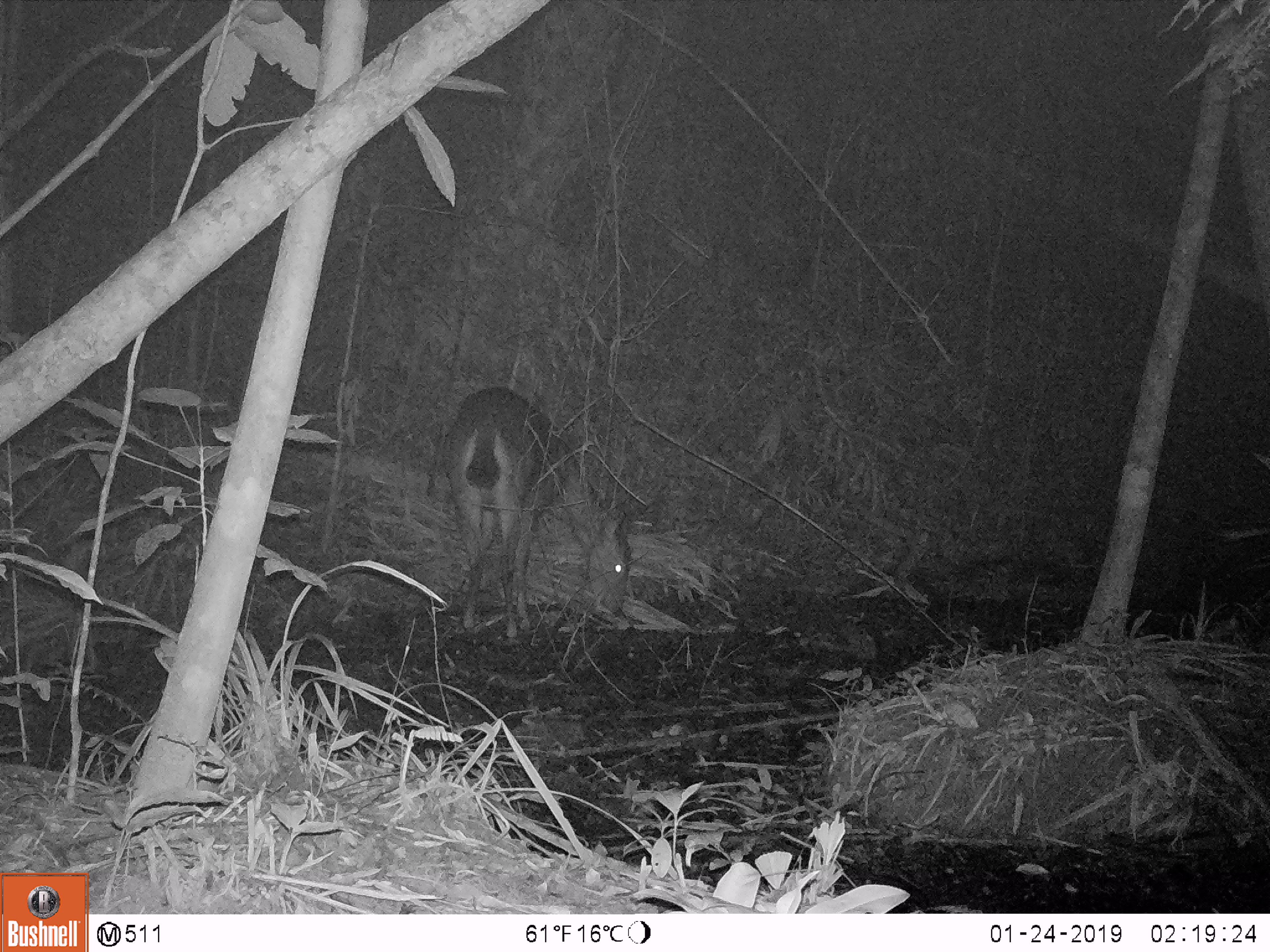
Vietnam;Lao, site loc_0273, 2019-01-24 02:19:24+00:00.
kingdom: Animalia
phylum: Chordata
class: Mammalia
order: Artiodactyla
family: Cervidae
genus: Rusa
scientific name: Rusa unicolor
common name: sambar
Sambar (Rusa unicolor). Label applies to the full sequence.